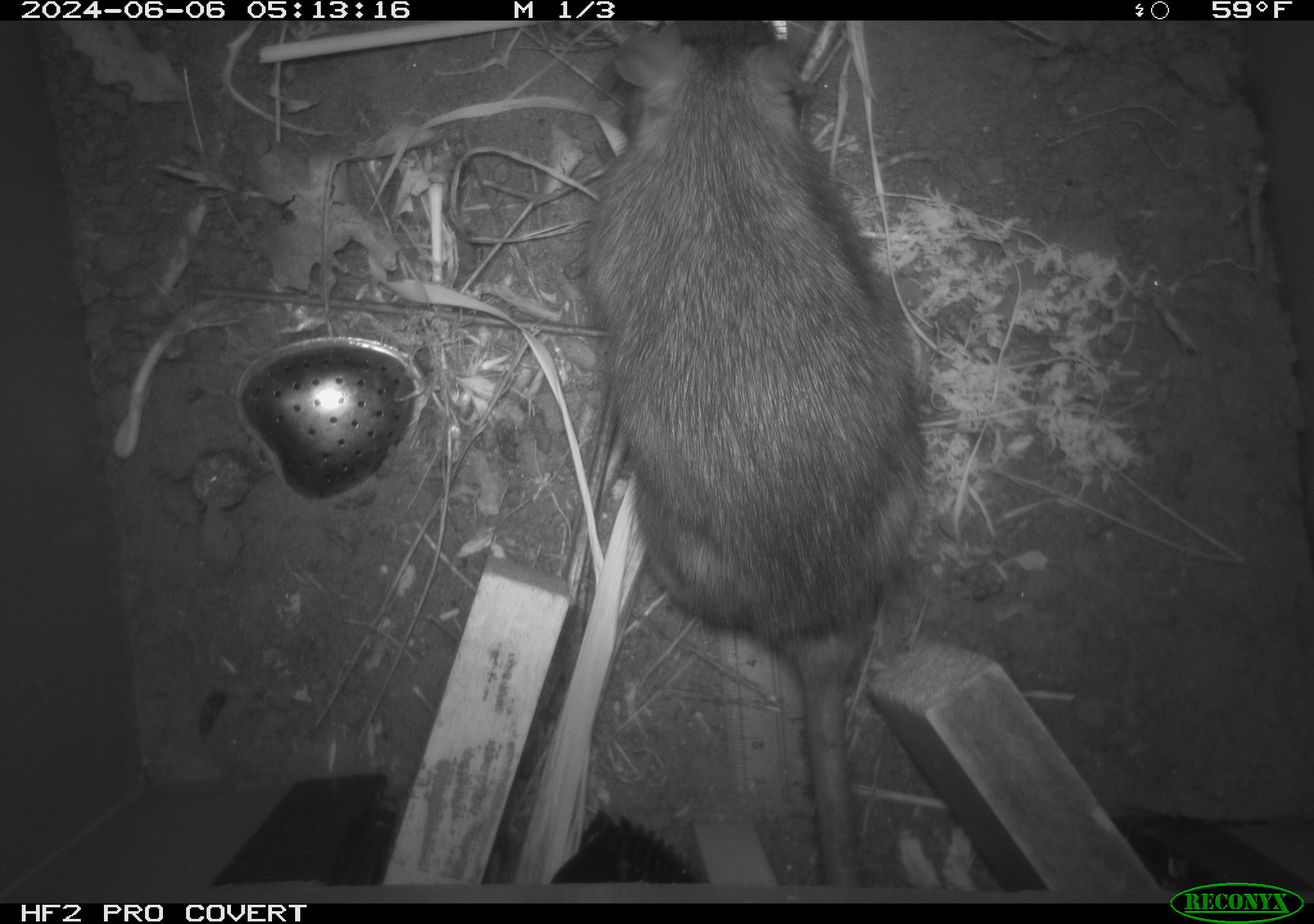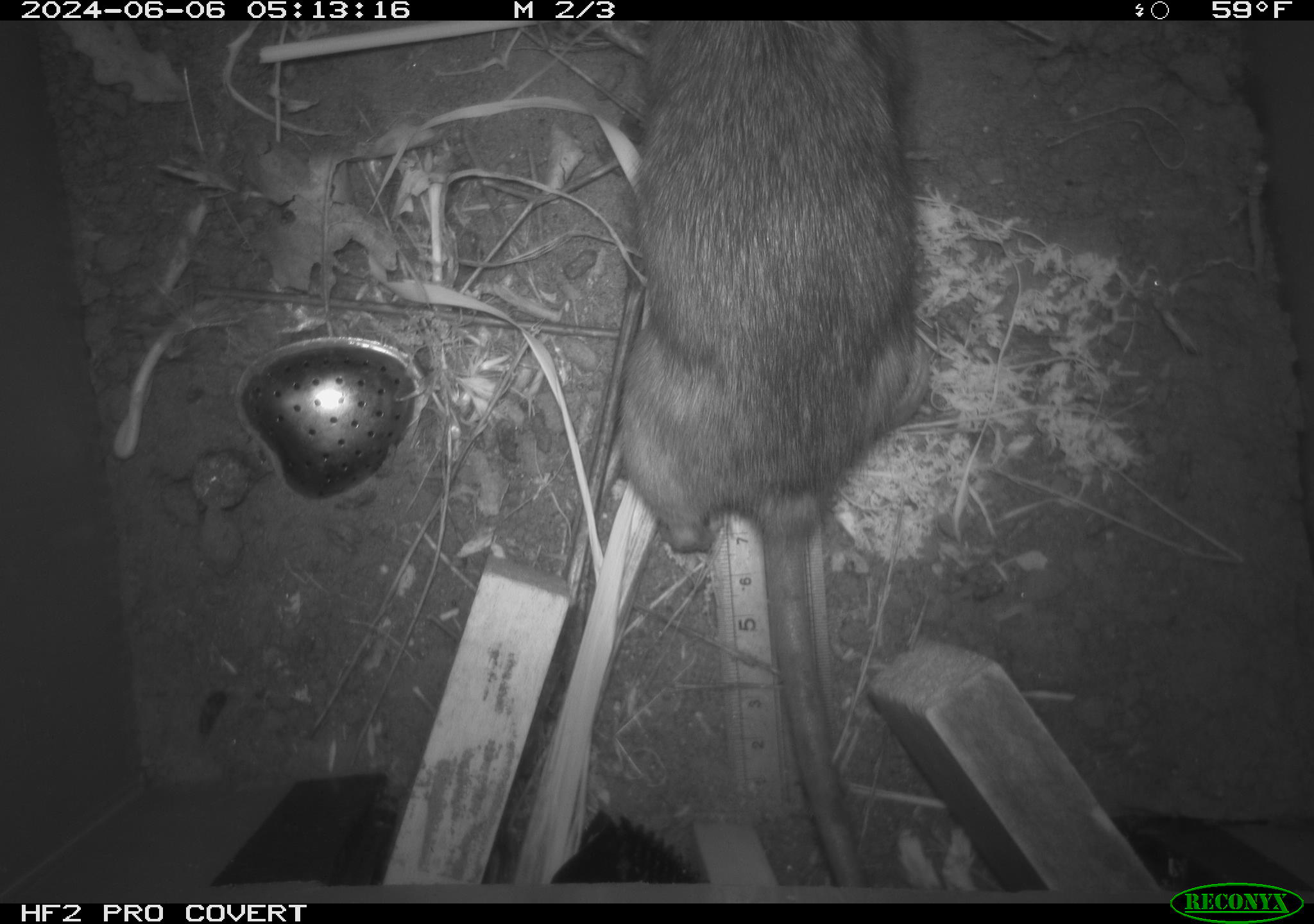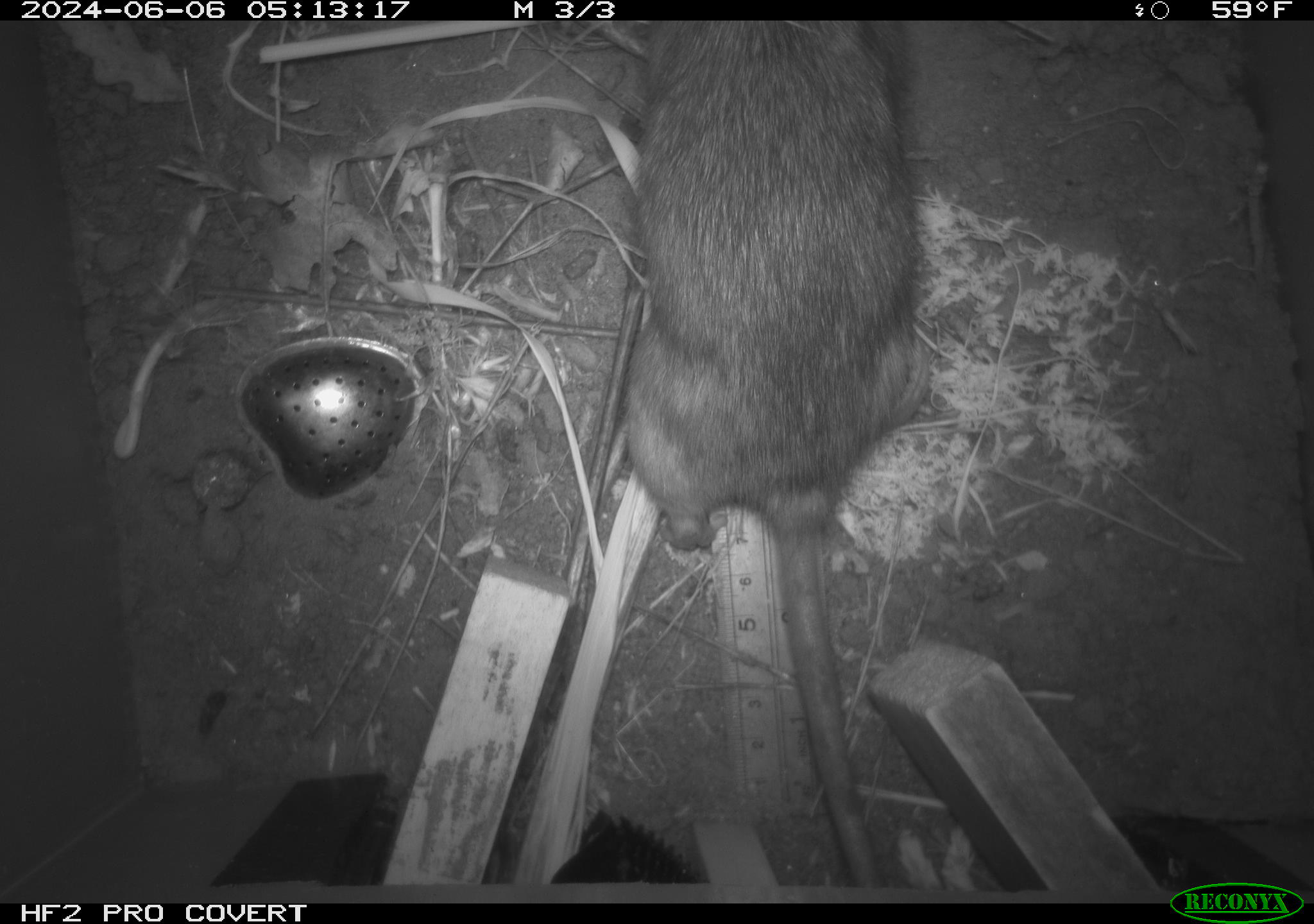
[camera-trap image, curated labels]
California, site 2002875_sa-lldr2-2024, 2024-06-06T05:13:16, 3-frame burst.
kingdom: Animalia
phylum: Chordata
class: Mammalia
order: Rodentia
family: Muridae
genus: Rattus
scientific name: Rattus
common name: rat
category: rattus species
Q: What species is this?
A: Rattus species (rat) (Rattus).